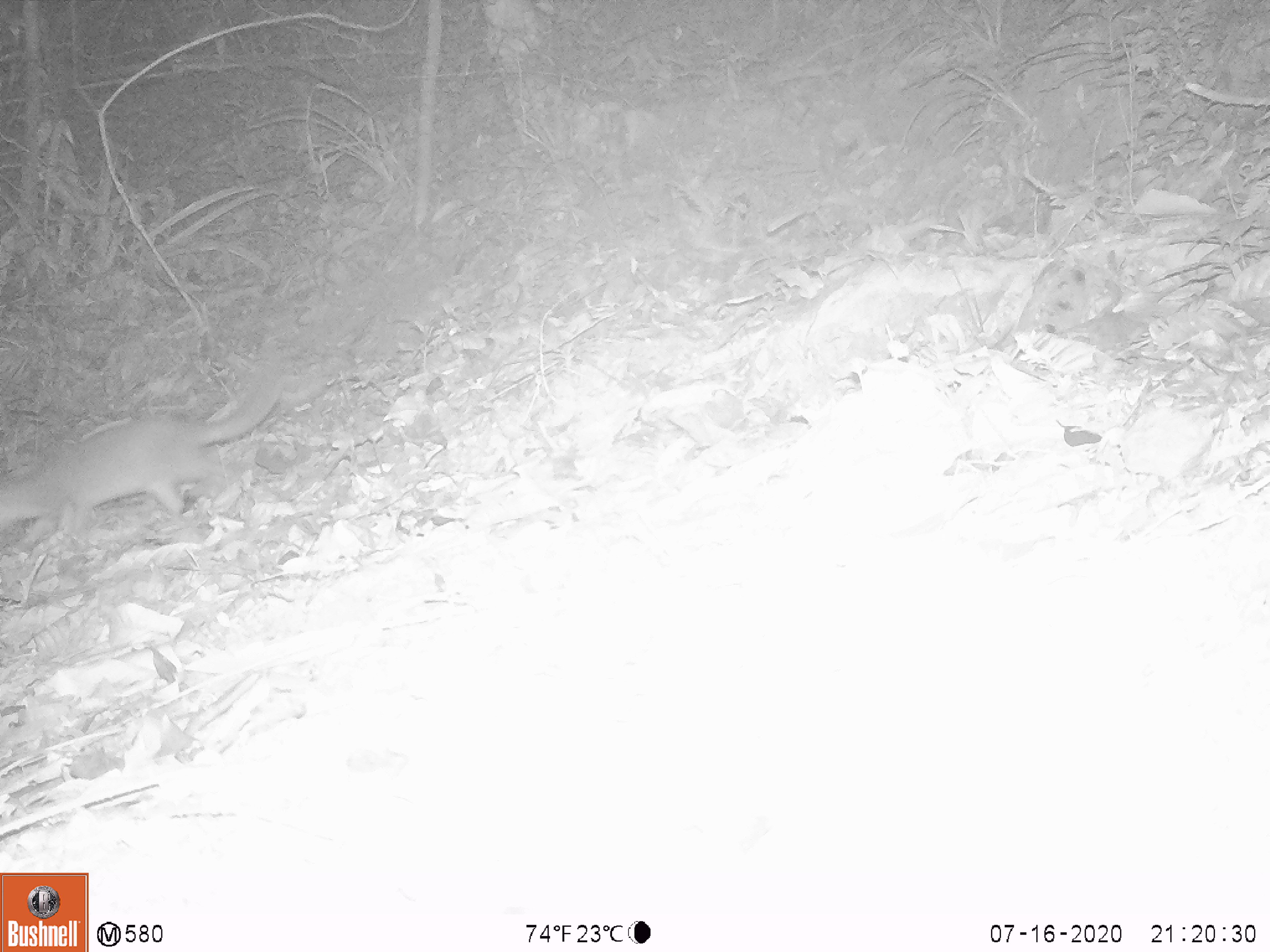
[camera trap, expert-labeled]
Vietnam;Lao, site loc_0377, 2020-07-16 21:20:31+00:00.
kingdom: Animalia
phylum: Chordata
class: Mammalia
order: Carnivora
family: Mustelidae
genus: Melogale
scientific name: Melogale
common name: ferret badger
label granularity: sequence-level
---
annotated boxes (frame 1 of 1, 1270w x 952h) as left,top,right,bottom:
ferret badger: 0,377,287,546